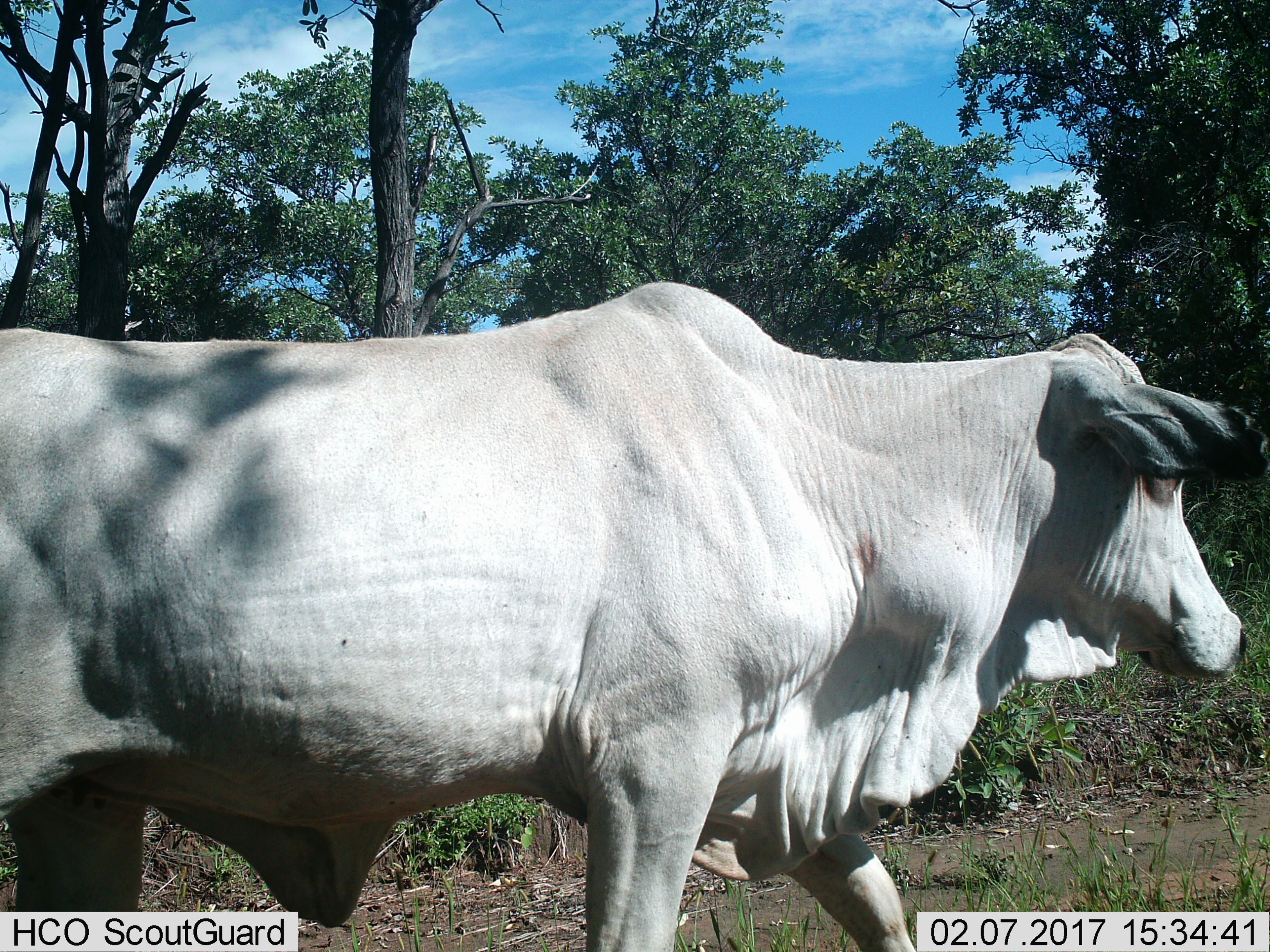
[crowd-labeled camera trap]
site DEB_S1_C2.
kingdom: Animalia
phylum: Chordata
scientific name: Vertebrata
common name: domestic animal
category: domesticanimal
Domesticanimal (domestic animal) (Vertebrata), count 1. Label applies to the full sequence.